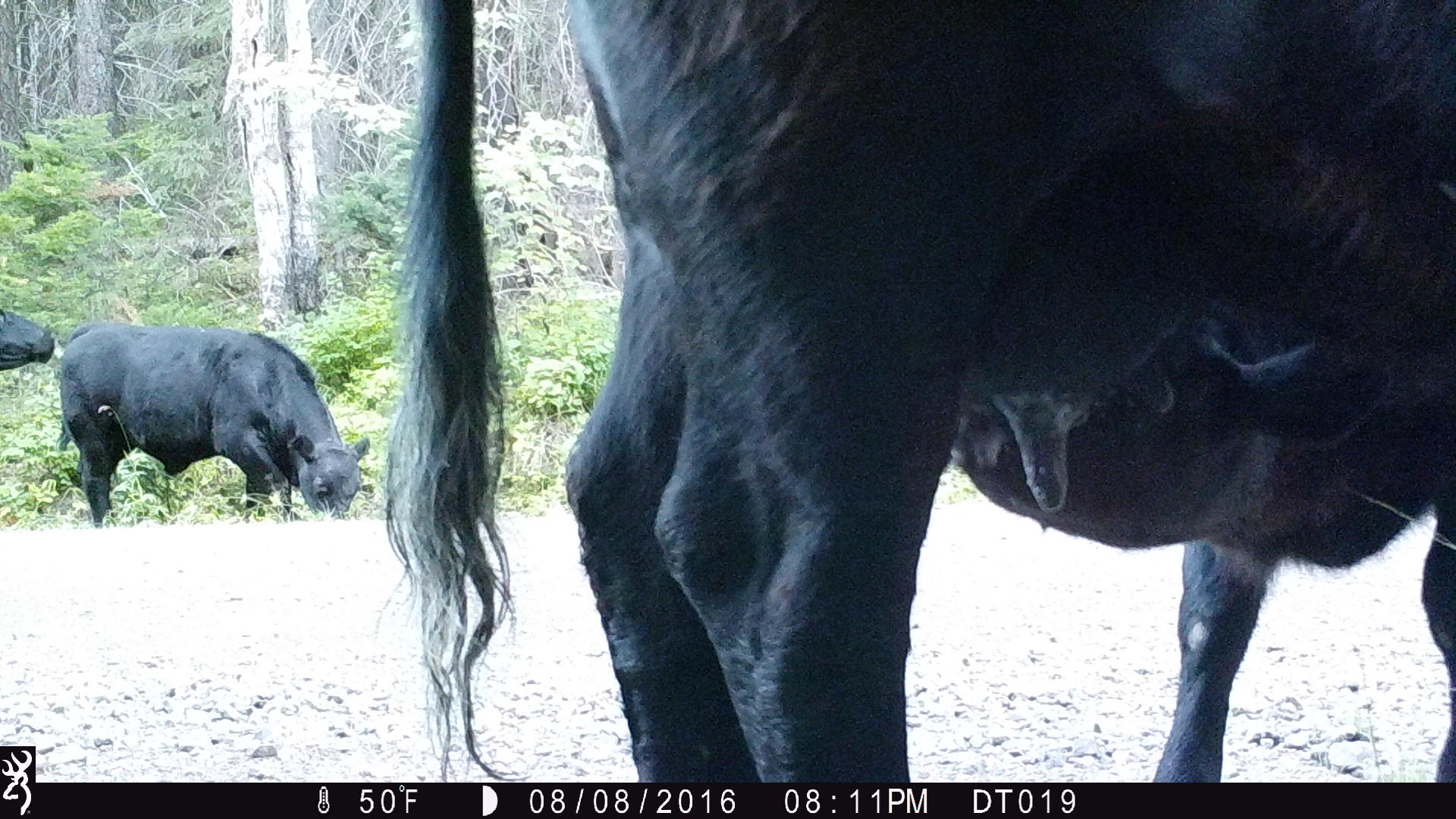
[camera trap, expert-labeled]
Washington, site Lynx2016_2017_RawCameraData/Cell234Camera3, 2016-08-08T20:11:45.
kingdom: Animalia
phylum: Chordata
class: Mammalia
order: Artiodactyla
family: Bovidae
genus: Bos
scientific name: Bos taurus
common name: domestic cattle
Domestic cattle (Bos taurus). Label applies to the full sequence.